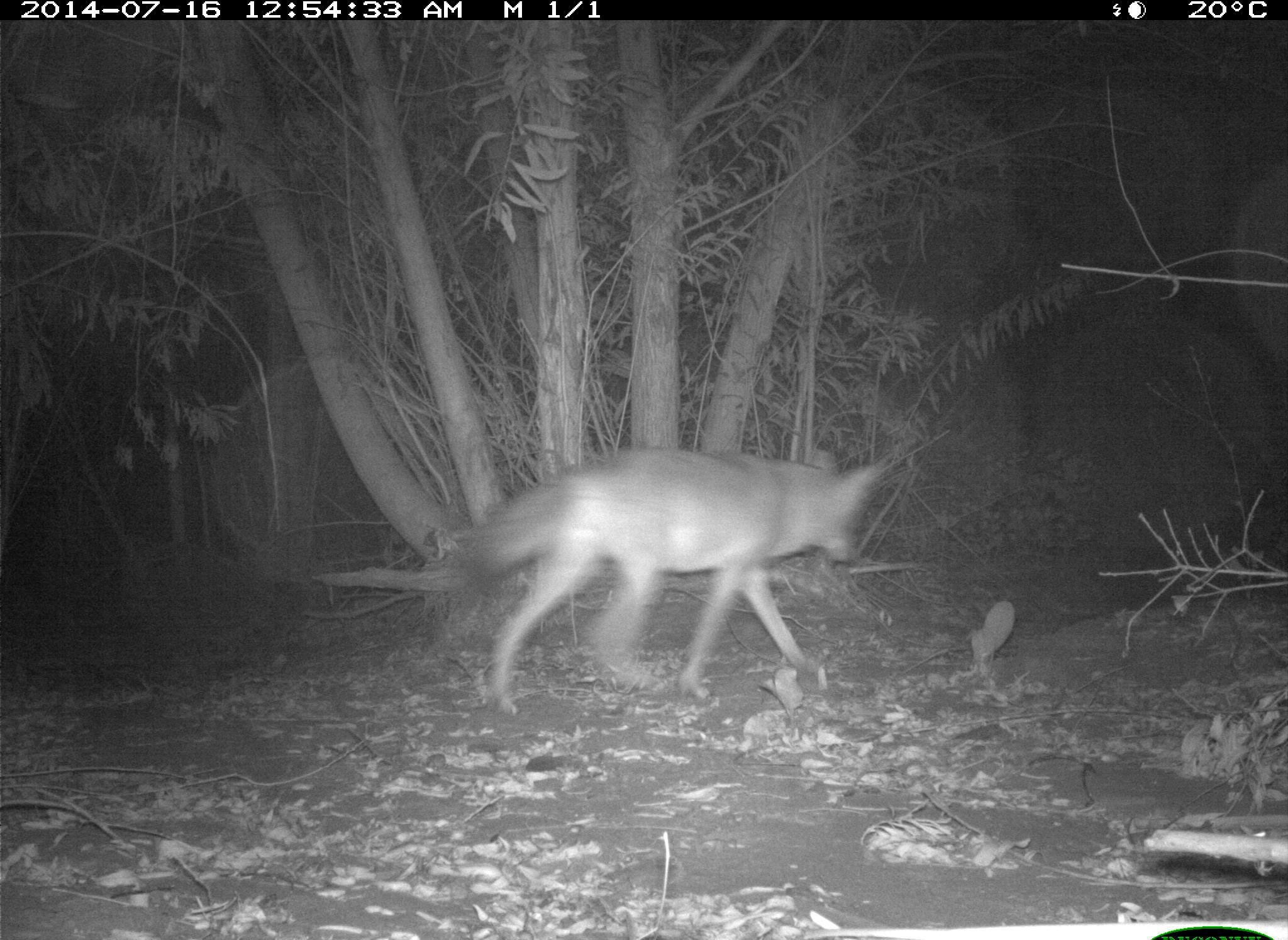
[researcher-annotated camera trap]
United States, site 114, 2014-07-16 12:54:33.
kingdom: Animalia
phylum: Chordata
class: Mammalia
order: Carnivora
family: Canidae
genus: Canis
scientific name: Canis latrans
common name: coyote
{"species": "coyote (Canis latrans)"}